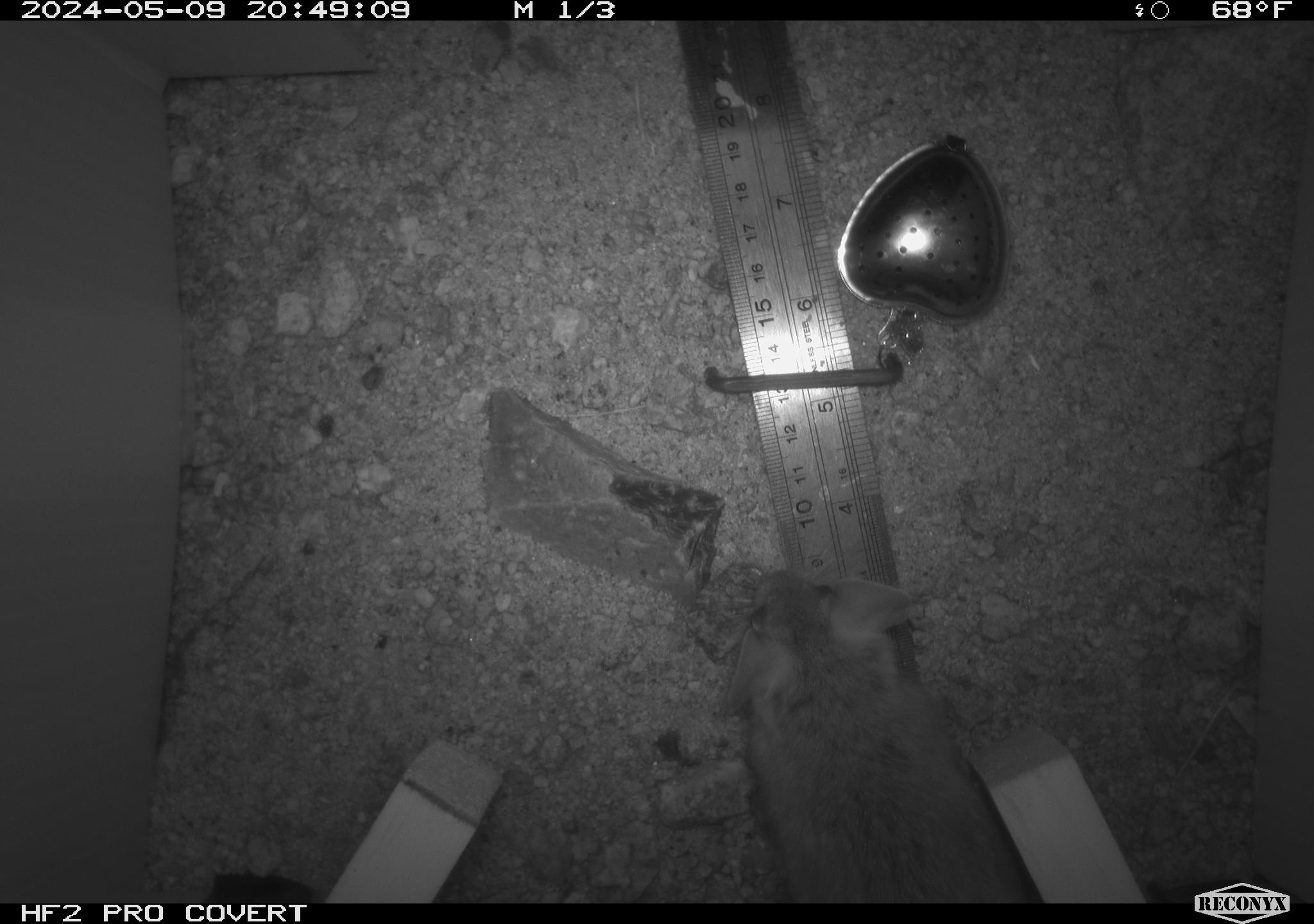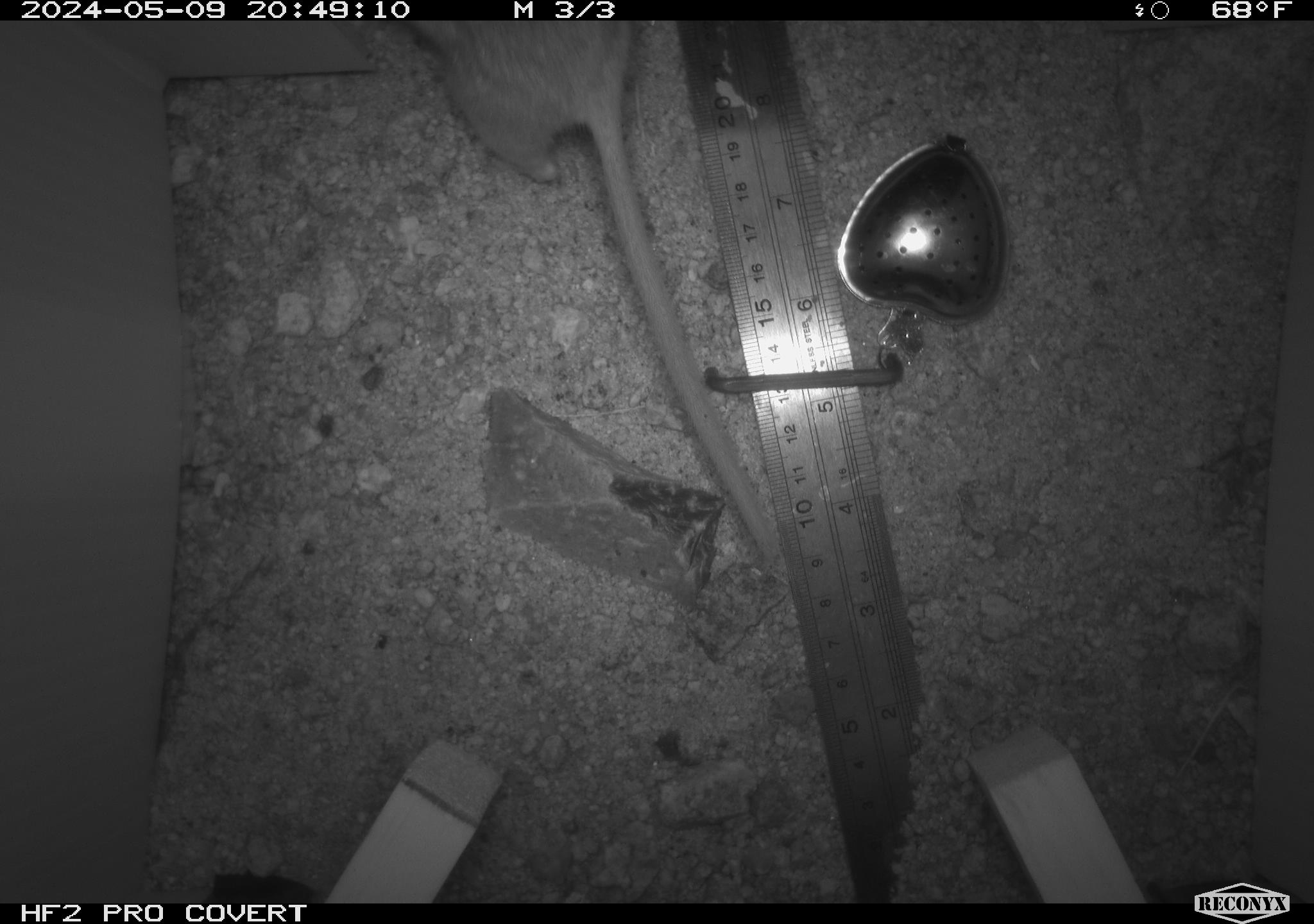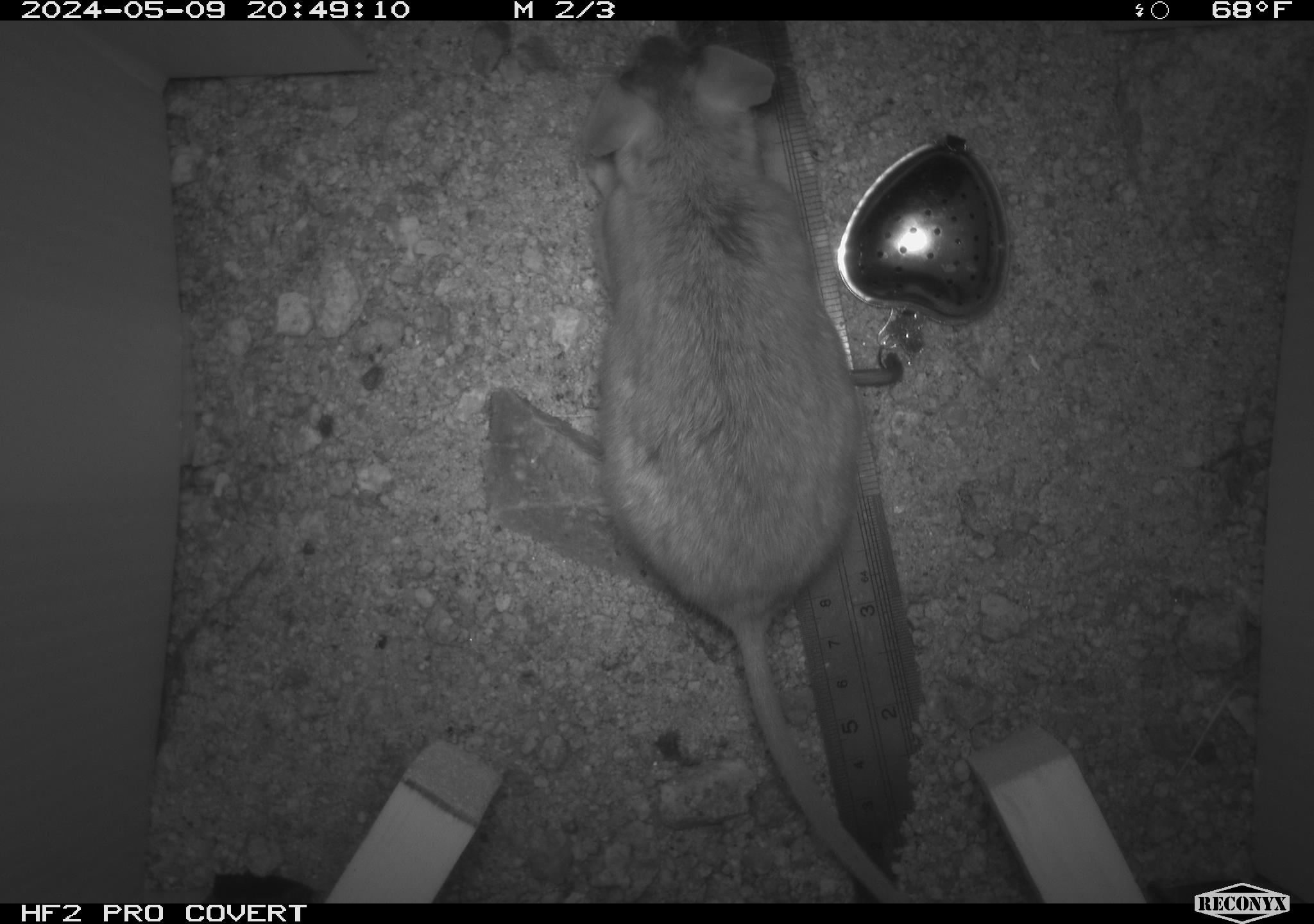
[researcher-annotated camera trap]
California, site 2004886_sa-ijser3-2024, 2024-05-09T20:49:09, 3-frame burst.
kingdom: Animalia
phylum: Chordata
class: Mammalia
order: Rodentia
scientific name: Rodentia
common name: woodrat or rat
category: woodrat or rat species